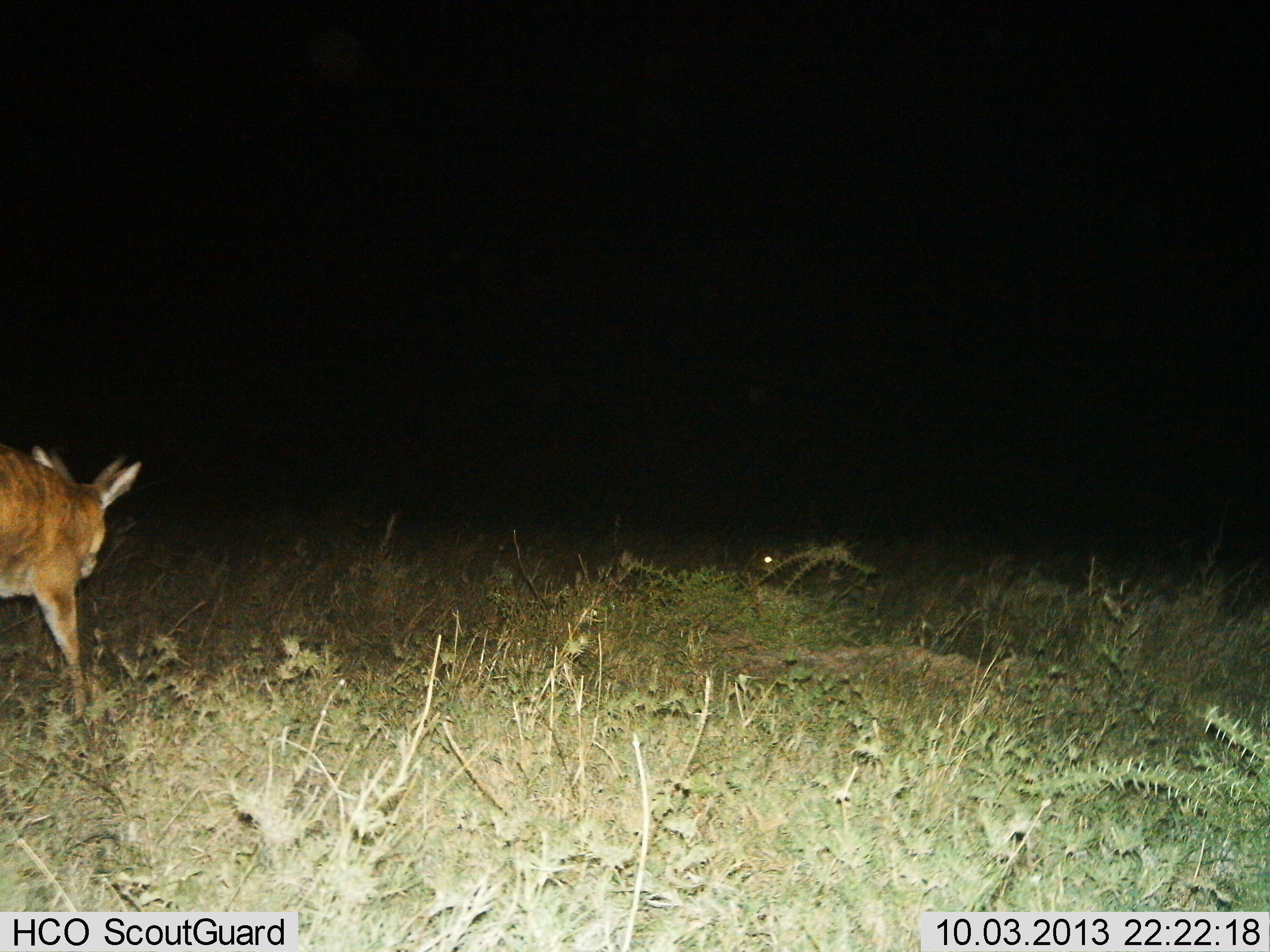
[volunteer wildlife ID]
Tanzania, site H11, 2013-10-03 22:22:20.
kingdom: Animalia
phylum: Chordata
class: Mammalia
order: Artiodactyla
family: Bovidae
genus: Redunca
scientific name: Redunca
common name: reedbuck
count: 1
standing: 33%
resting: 11%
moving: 56%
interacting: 11%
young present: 11%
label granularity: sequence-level